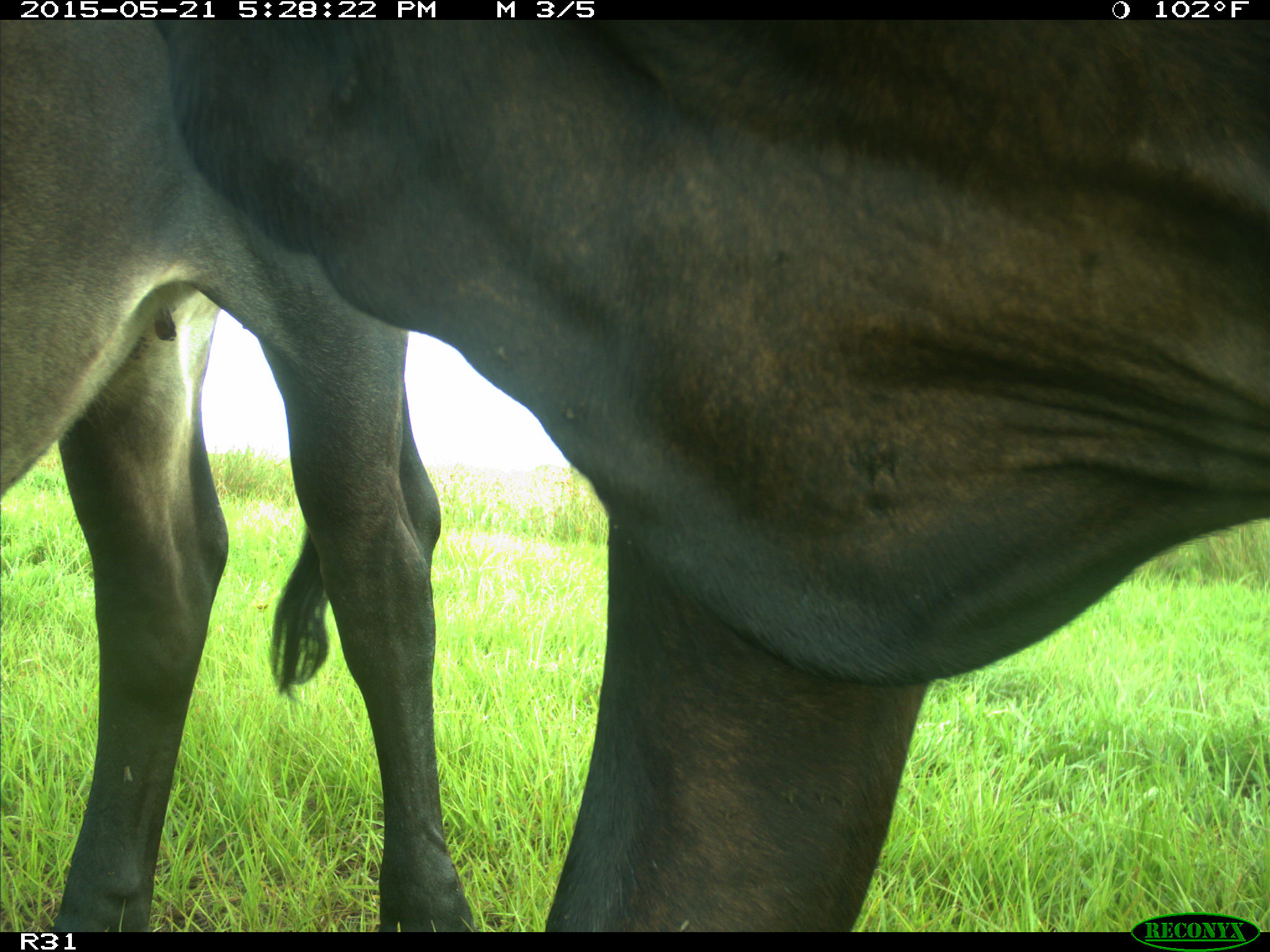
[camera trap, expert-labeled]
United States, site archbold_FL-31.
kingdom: Animalia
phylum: Chordata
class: Mammalia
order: Artiodactyla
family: Bovidae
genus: Bos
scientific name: Bos taurus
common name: domestic cow